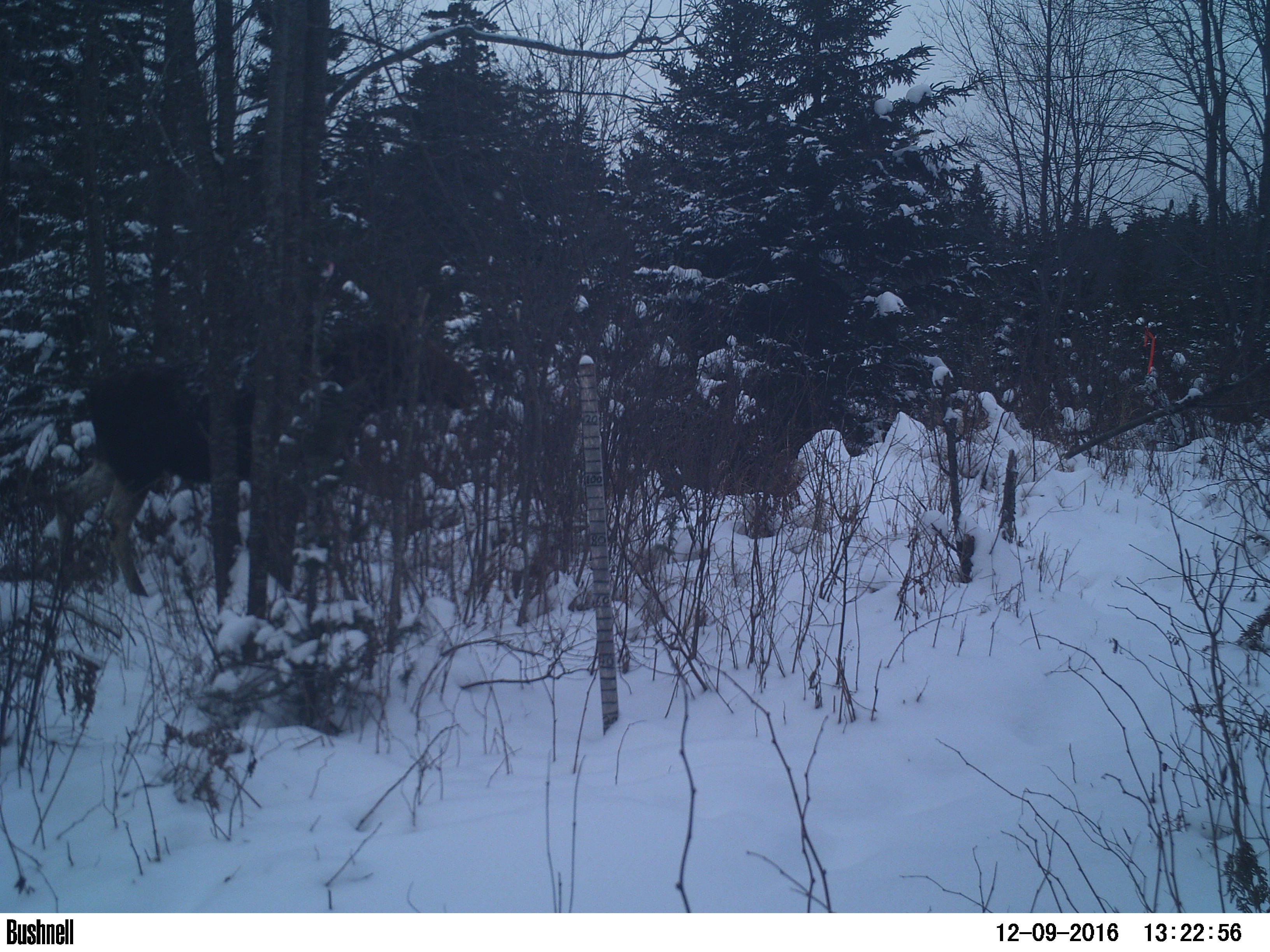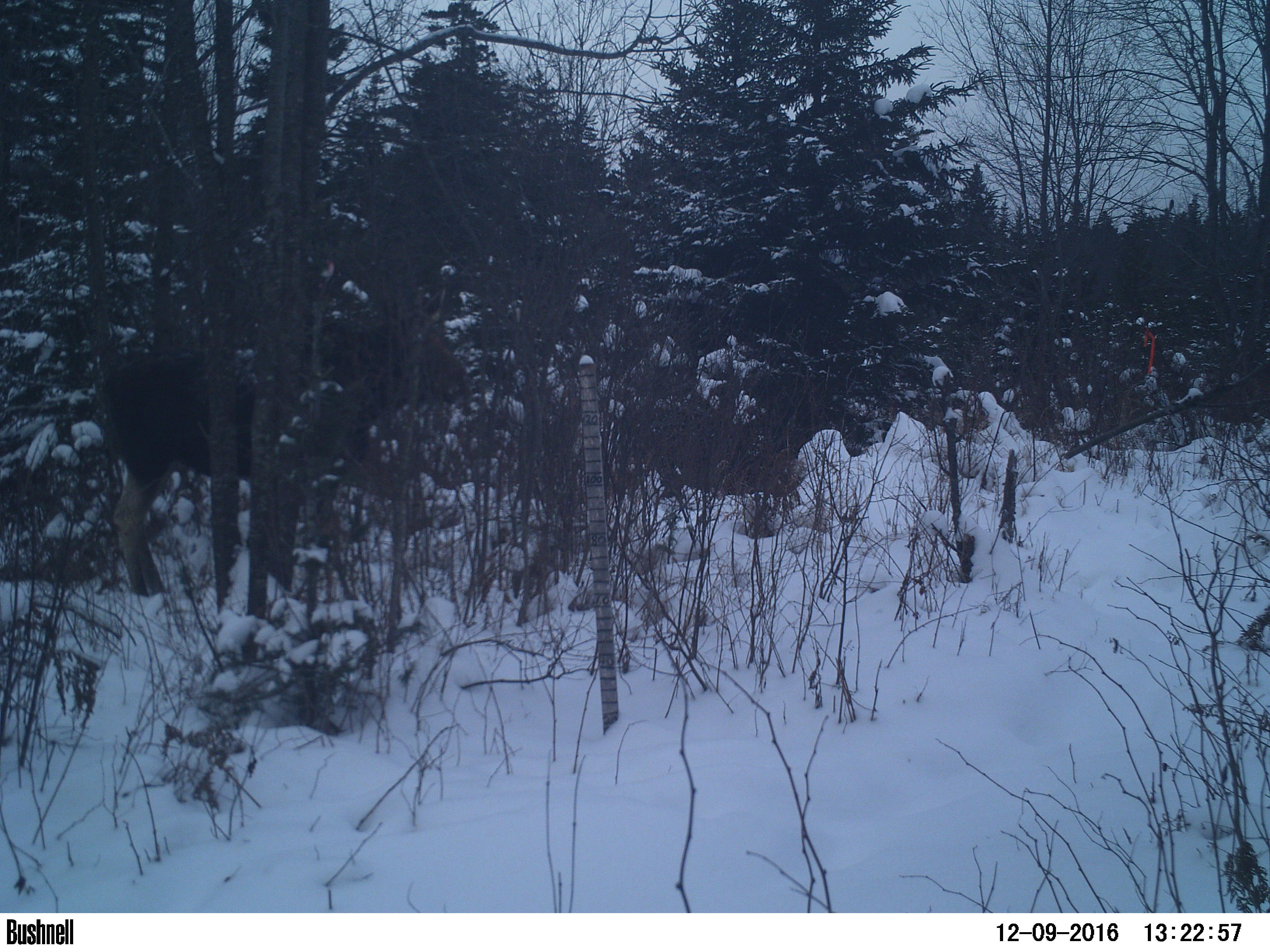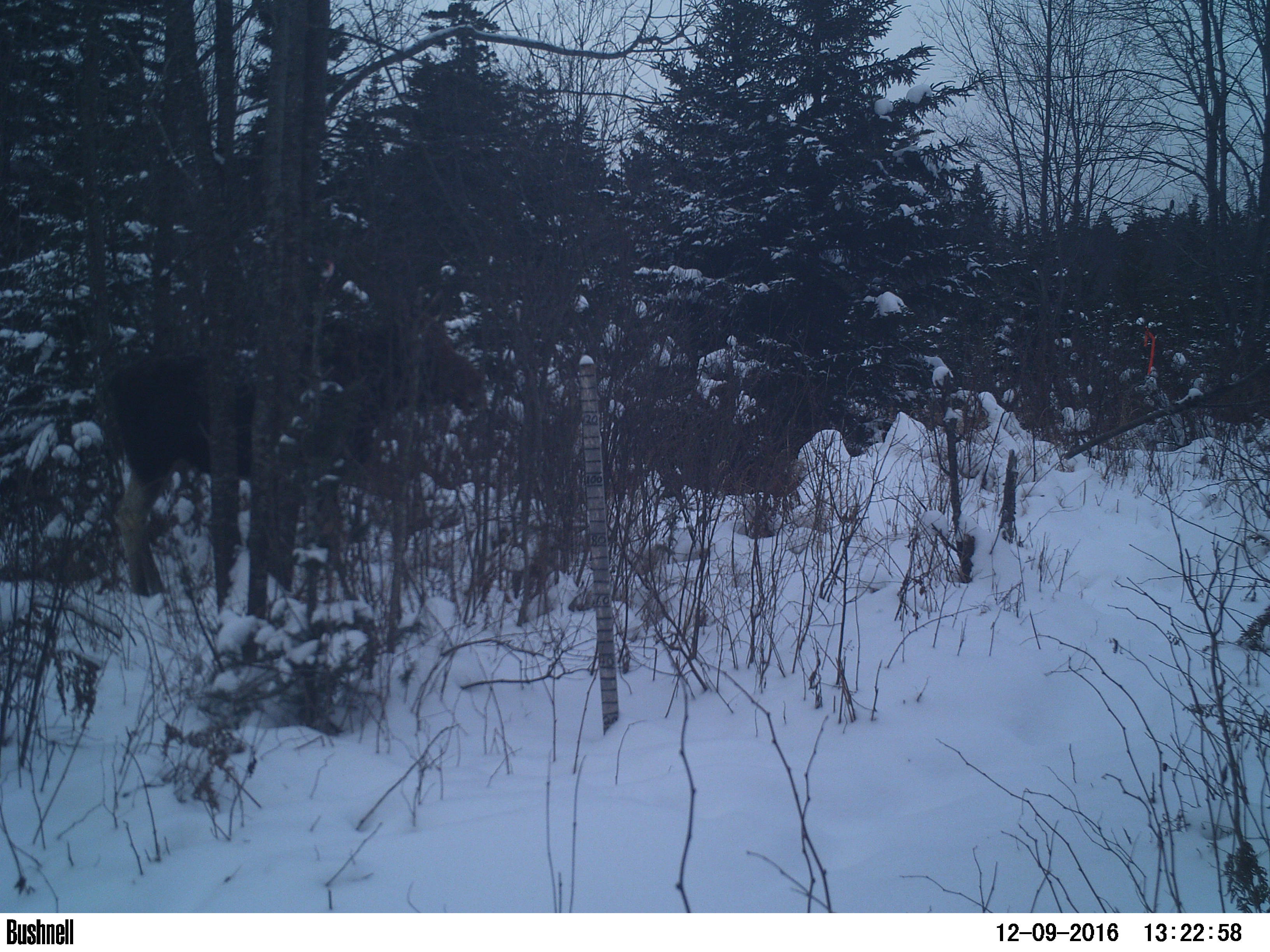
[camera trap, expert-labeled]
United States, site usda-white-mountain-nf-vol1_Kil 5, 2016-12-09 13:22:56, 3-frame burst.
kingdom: Animalia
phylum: Chordata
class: Mammalia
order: Artiodactyla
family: Cervidae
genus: Alces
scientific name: Alces alces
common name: moose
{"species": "moose (Alces alces)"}